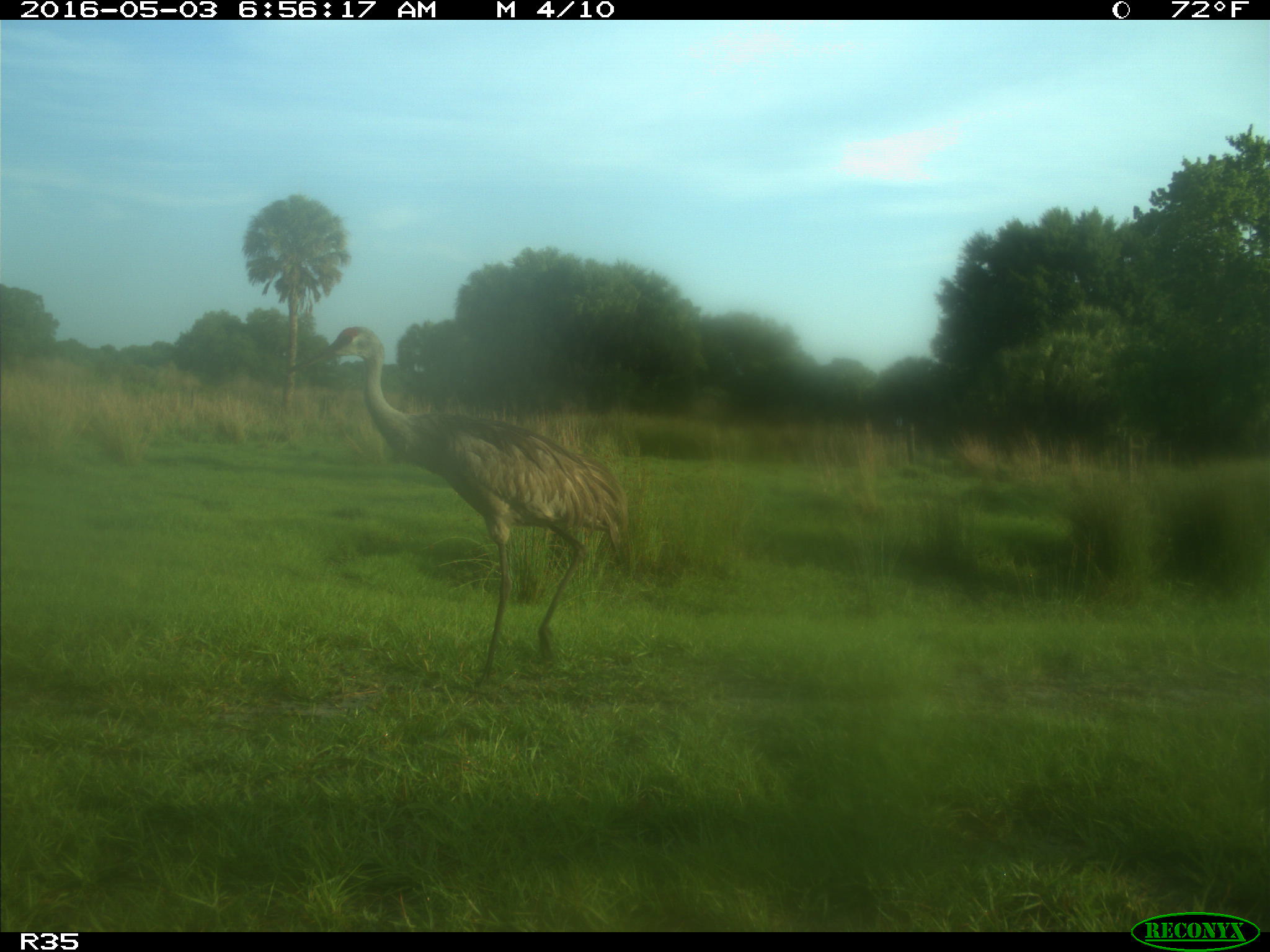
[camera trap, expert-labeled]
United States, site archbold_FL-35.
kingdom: Animalia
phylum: Chordata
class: Aves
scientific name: Aves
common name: birds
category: unidentified bird